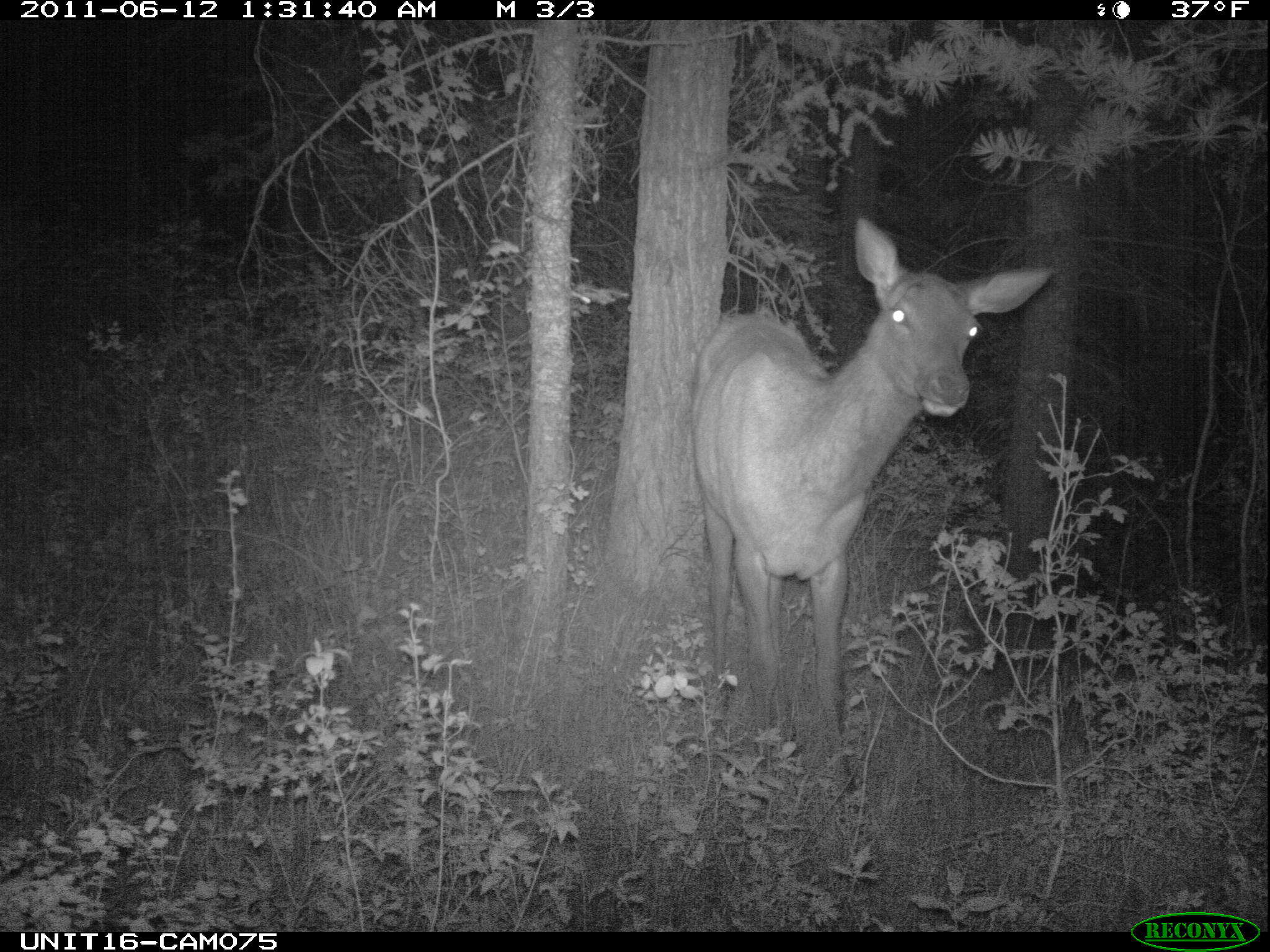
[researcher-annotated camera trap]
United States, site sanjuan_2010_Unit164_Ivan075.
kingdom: Animalia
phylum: Chordata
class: Mammalia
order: Artiodactyla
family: Cervidae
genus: Cervus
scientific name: Cervus elaphus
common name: red deer